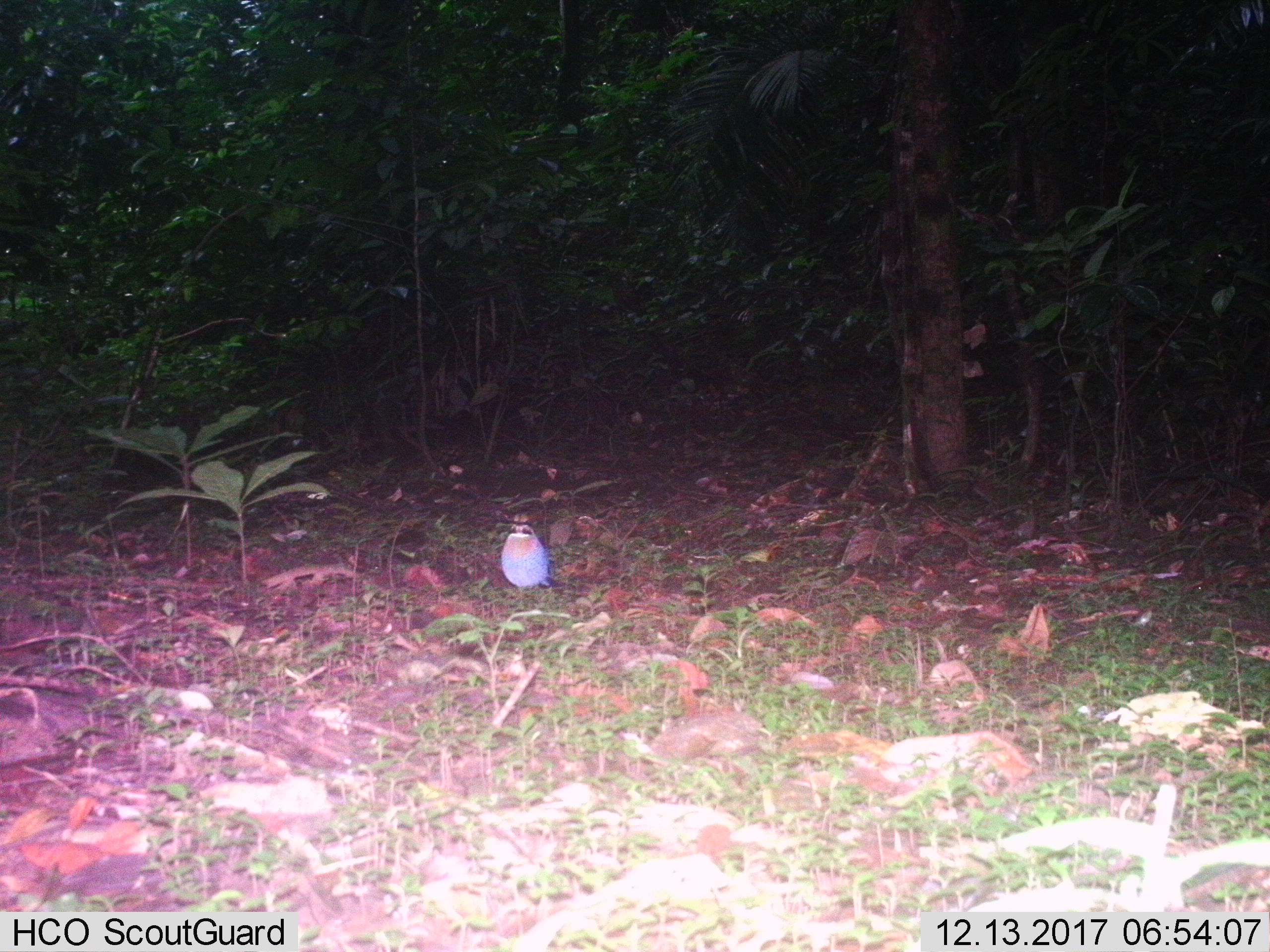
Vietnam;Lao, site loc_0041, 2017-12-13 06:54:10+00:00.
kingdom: Animalia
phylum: Chordata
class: Aves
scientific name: Aves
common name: bird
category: unidentified bird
Unidentified bird (bird) (Aves). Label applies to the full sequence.